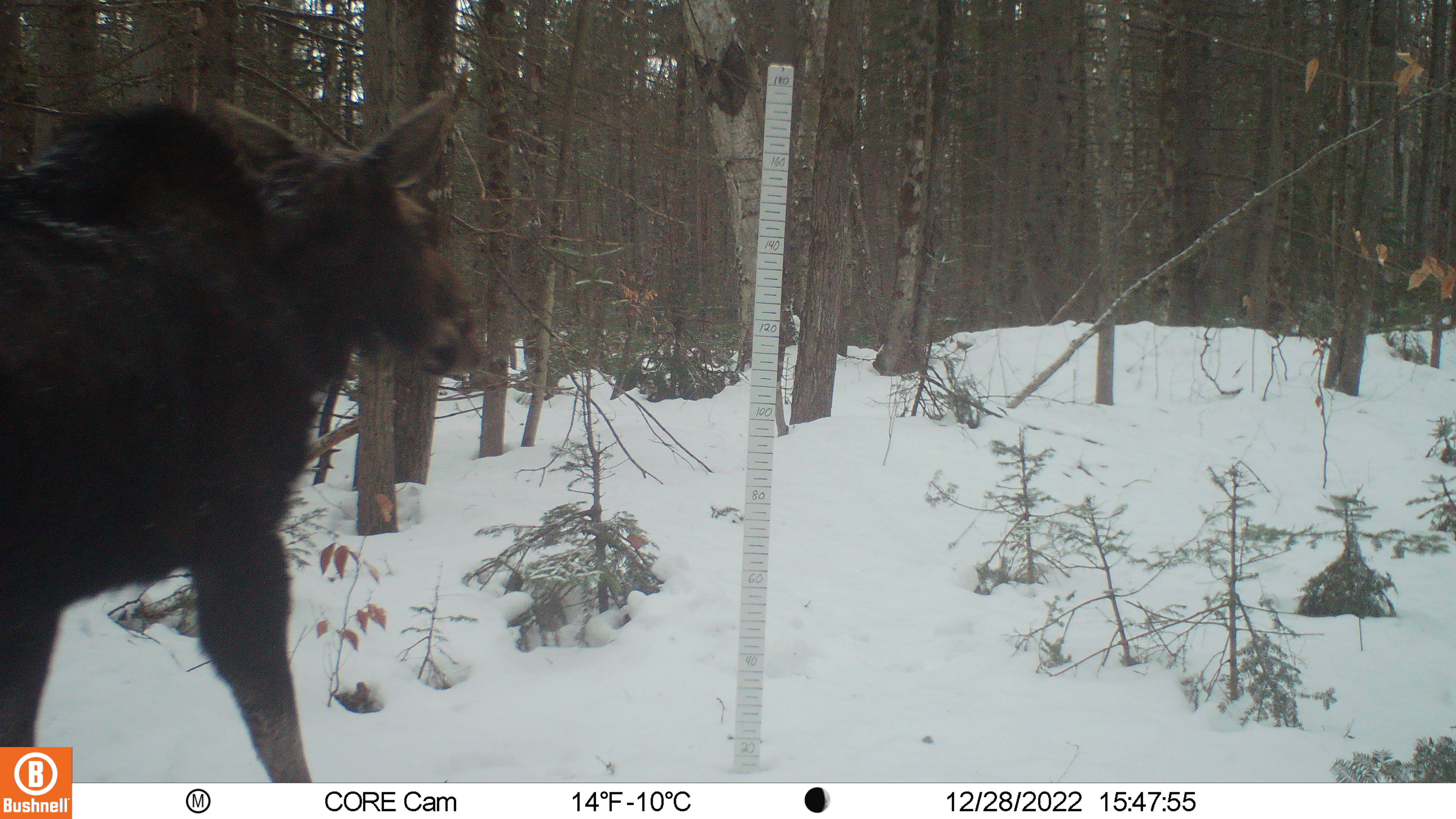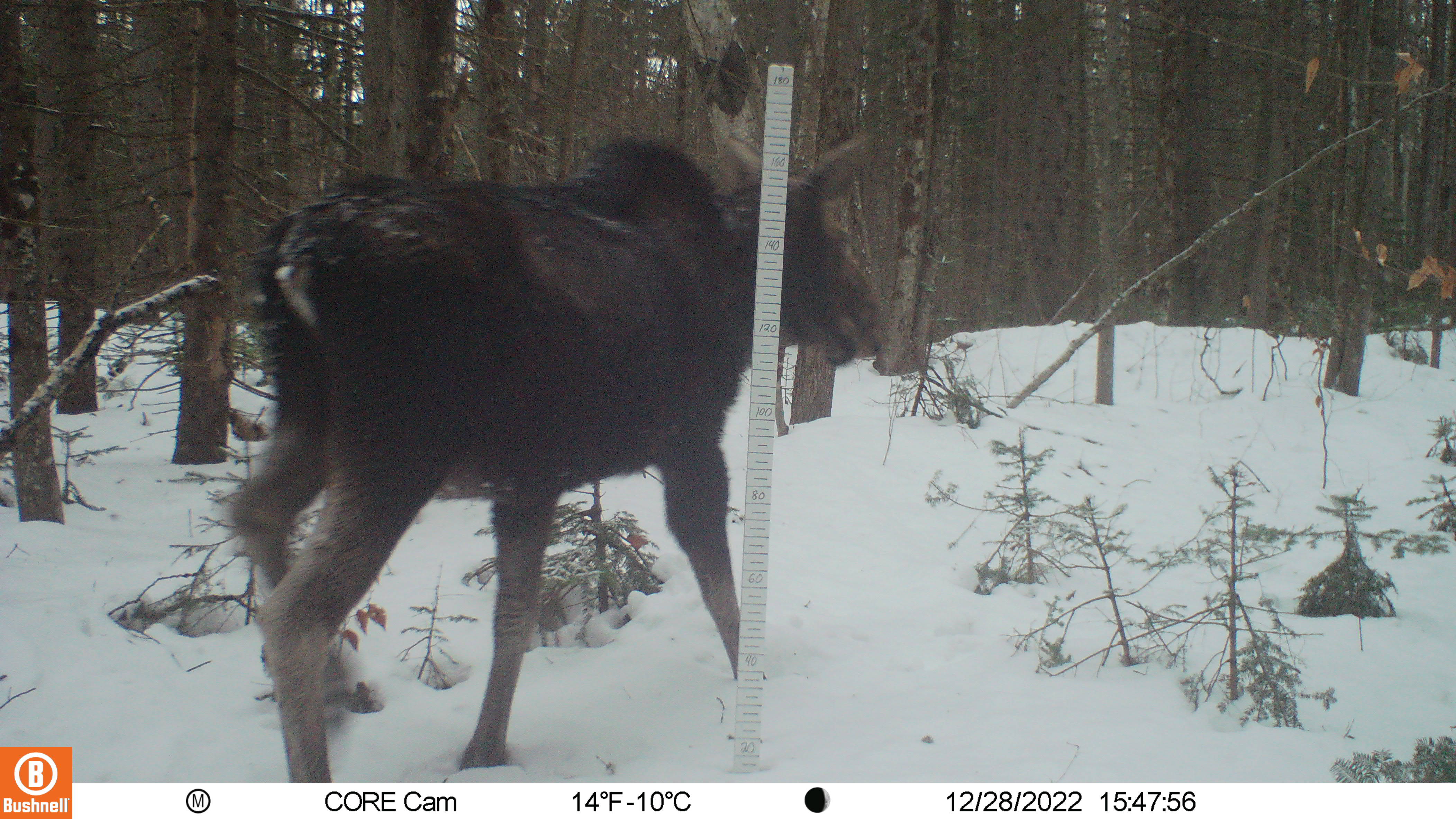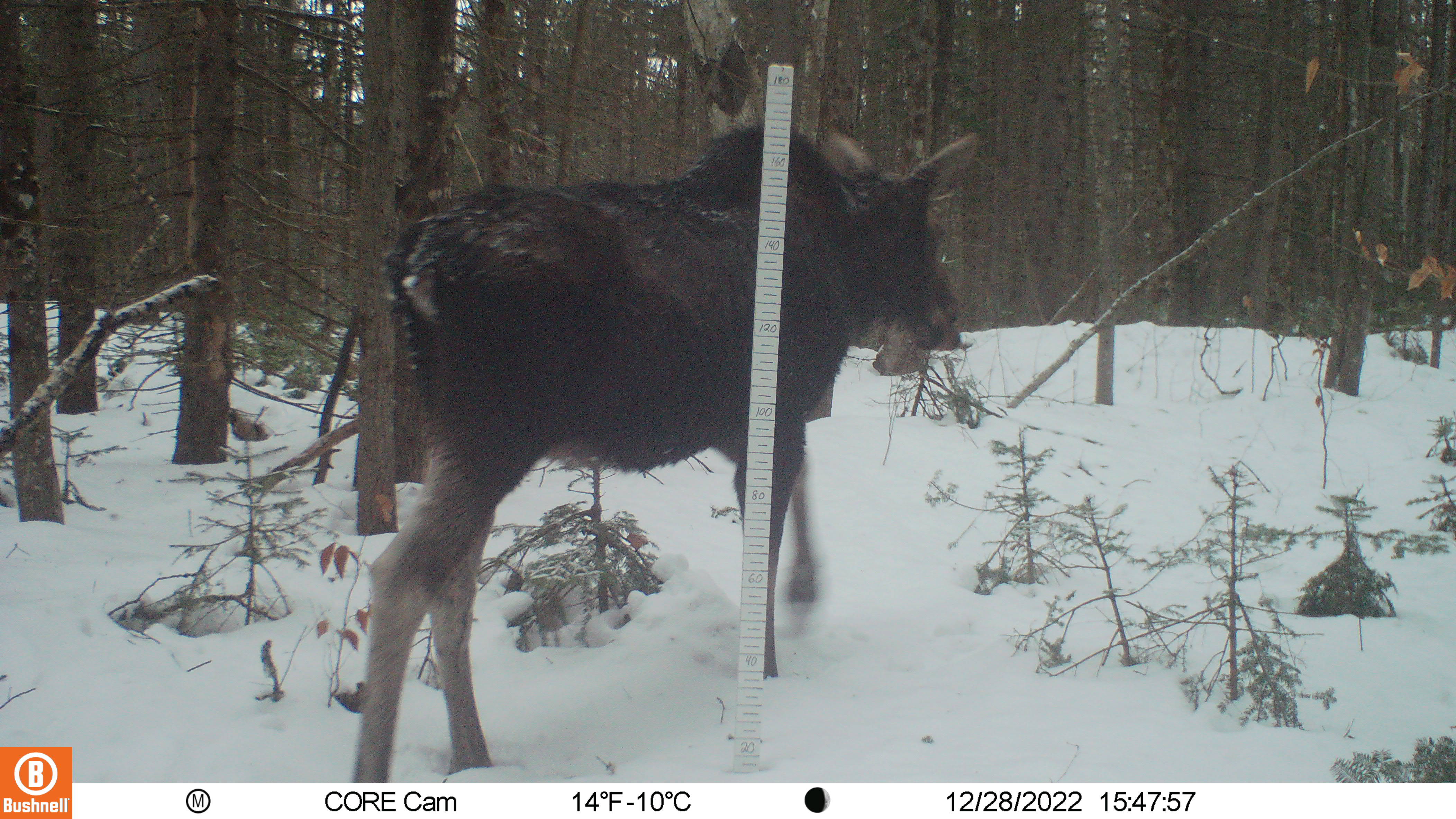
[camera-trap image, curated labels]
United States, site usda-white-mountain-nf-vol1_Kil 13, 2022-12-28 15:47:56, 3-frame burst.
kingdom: Animalia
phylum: Chordata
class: Mammalia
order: Artiodactyla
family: Cervidae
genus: Alces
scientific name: Alces alces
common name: moose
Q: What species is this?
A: Moose (Alces alces).